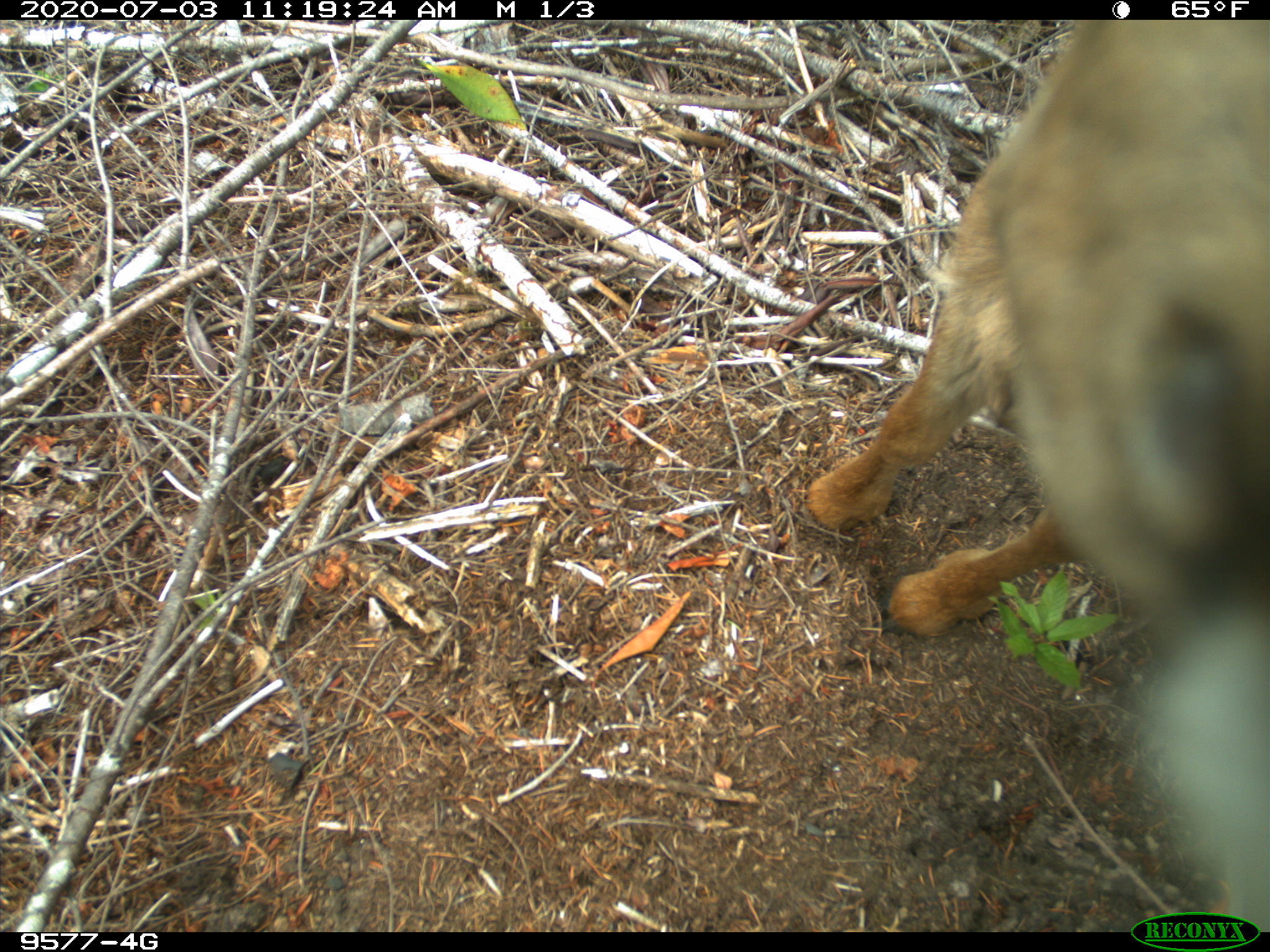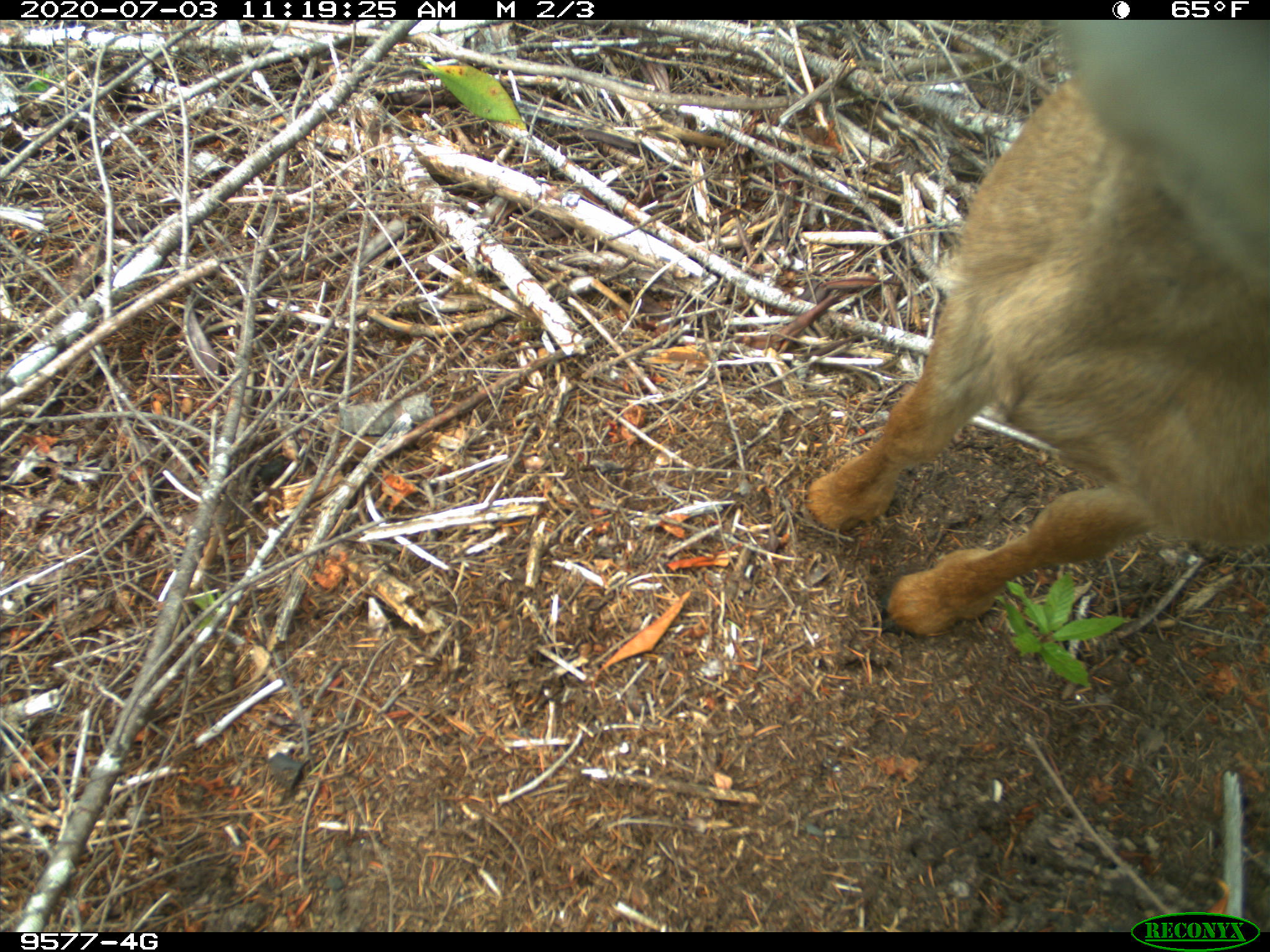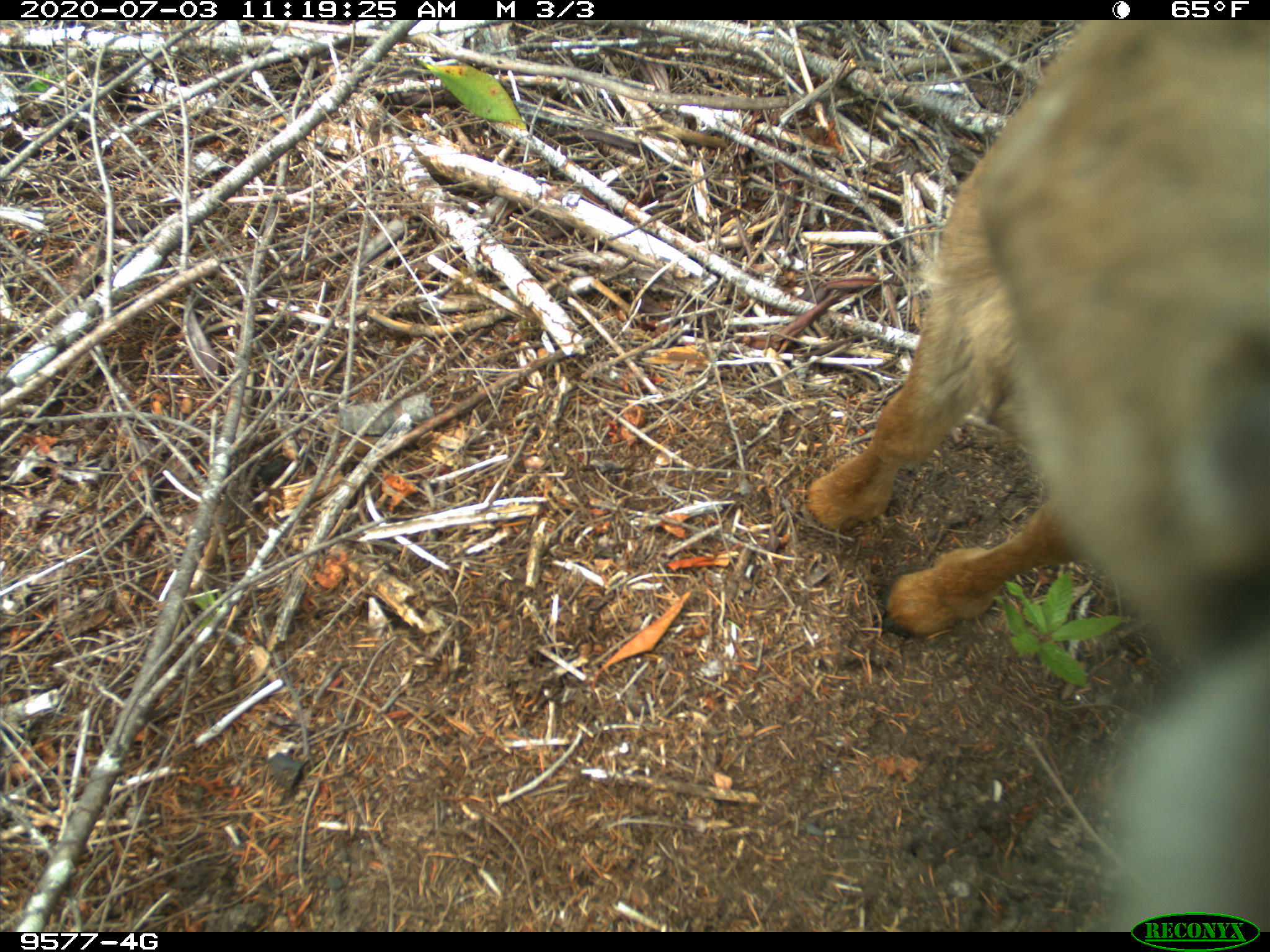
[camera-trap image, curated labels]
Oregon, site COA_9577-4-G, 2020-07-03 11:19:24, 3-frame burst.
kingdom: Animalia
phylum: Chordata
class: Mammalia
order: Artiodactyla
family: Cervidae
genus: Odocoileus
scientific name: Odocoileus hemionus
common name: black-tailed deer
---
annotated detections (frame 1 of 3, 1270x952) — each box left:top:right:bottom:
black-tailed deer: 794:23:1266:893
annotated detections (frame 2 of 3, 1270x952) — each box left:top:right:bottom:
black-tailed deer: 790:25:1264:653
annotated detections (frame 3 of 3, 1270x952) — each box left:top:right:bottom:
black-tailed deer: 783:25:1266:862